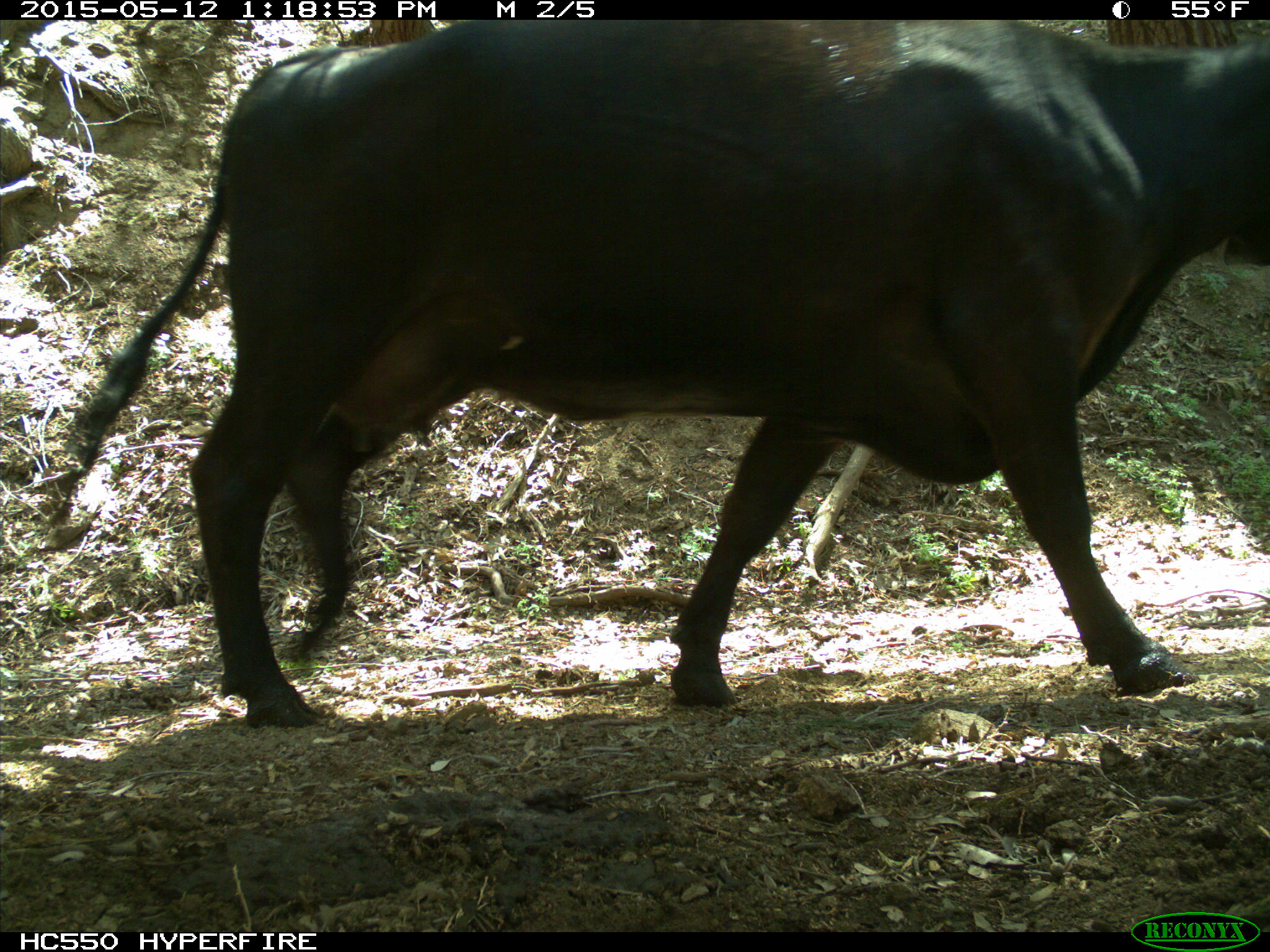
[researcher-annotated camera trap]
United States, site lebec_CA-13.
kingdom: Animalia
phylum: Chordata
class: Mammalia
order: Artiodactyla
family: Bovidae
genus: Bos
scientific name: Bos taurus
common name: domestic cow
Bos taurus (domestic cow).